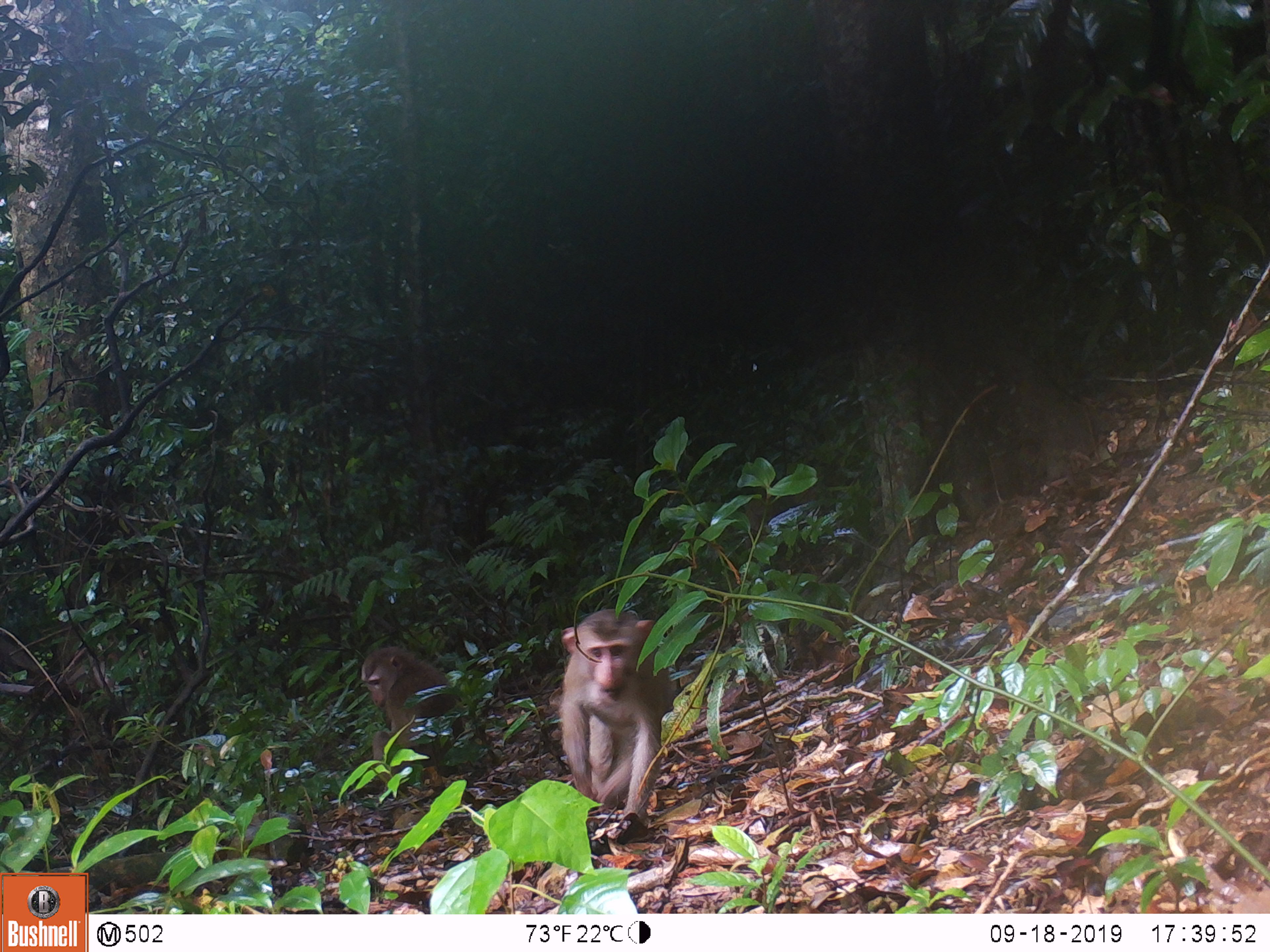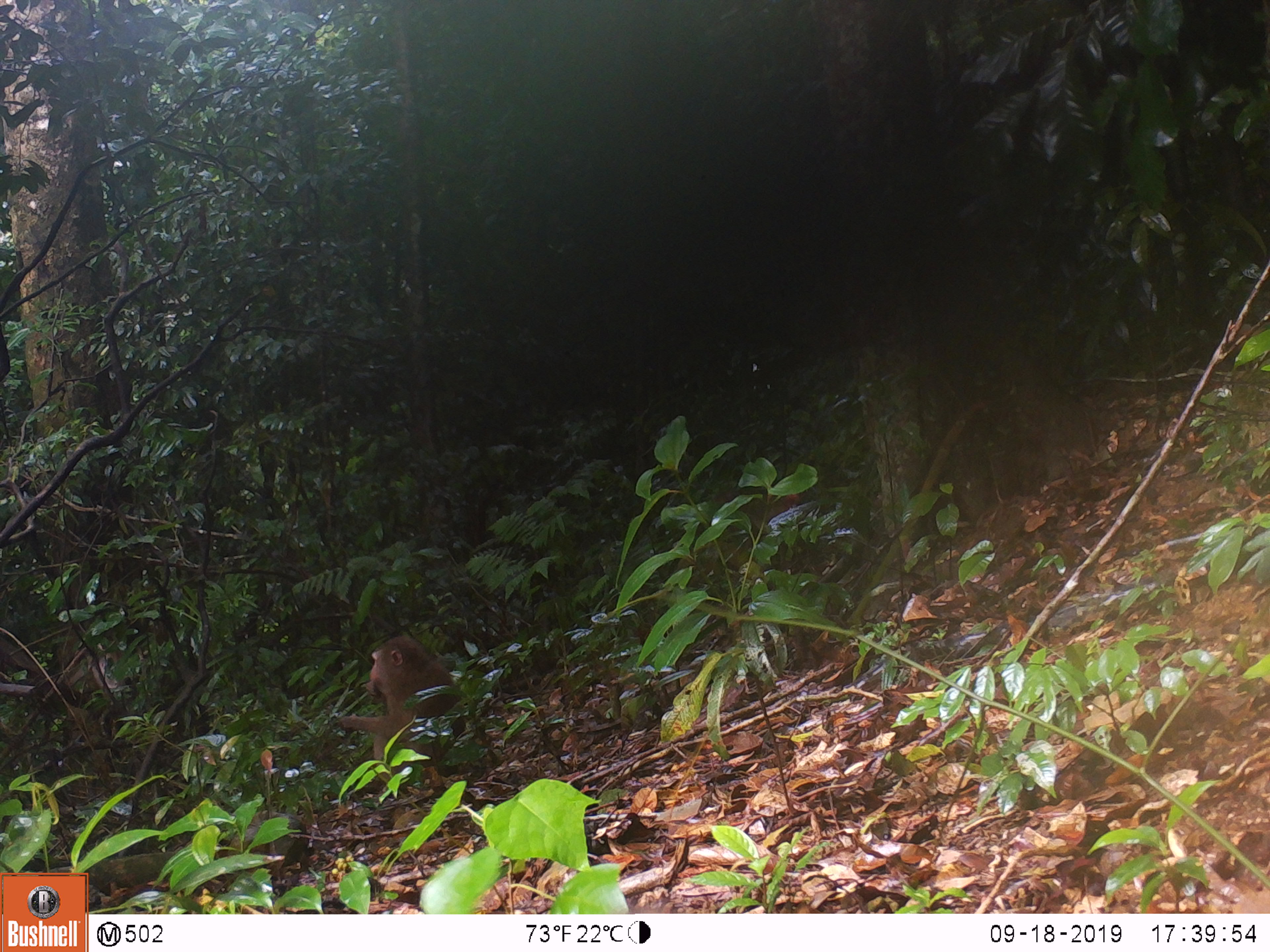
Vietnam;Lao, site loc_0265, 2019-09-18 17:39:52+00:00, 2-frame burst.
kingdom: Animalia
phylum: Chordata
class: Mammalia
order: Primates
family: Cercopithecidae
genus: Macaca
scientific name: Macaca nemestrina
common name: pig-tailed macaque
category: pig tailed macaque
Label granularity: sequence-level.